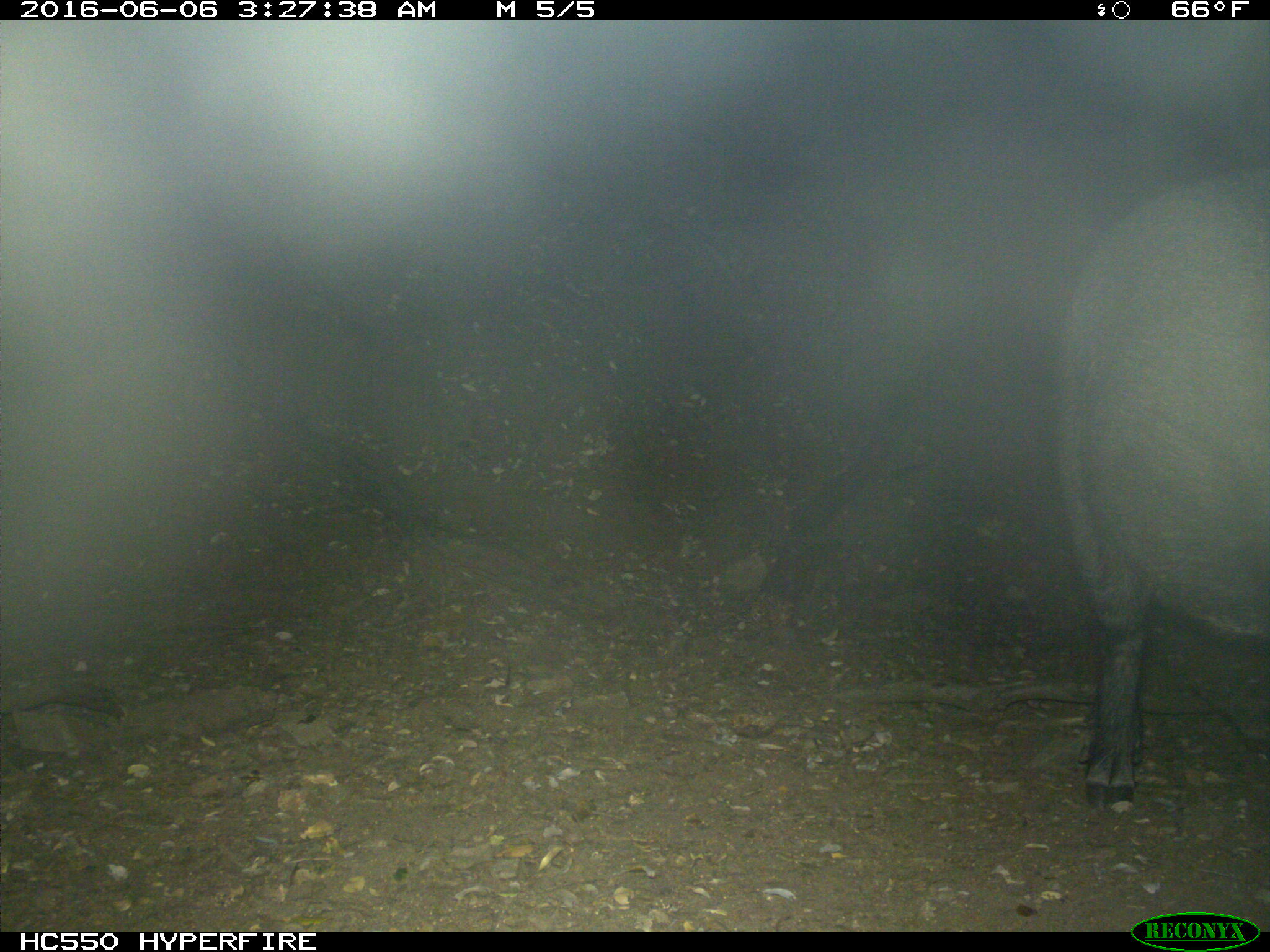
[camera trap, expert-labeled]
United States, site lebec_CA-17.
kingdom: Animalia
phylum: Chordata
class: Mammalia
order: Artiodactyla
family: Suidae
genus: Sus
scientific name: Sus scrofa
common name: wild boar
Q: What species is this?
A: Sus scrofa (wild boar).